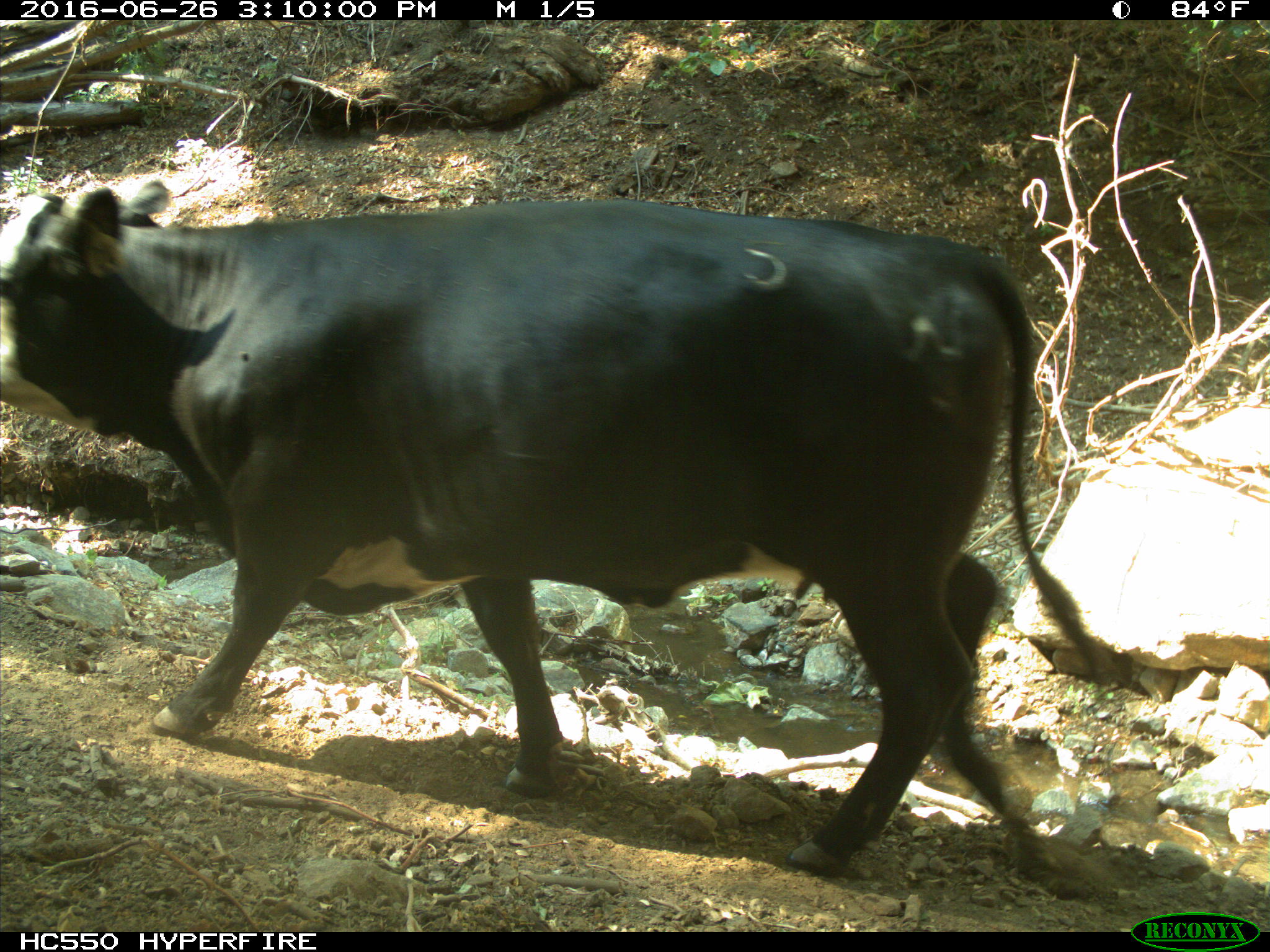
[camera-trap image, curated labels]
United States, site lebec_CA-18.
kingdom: Animalia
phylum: Chordata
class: Mammalia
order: Artiodactyla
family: Bovidae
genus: Bos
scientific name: Bos taurus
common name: domestic cow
Bos taurus (domestic cow).